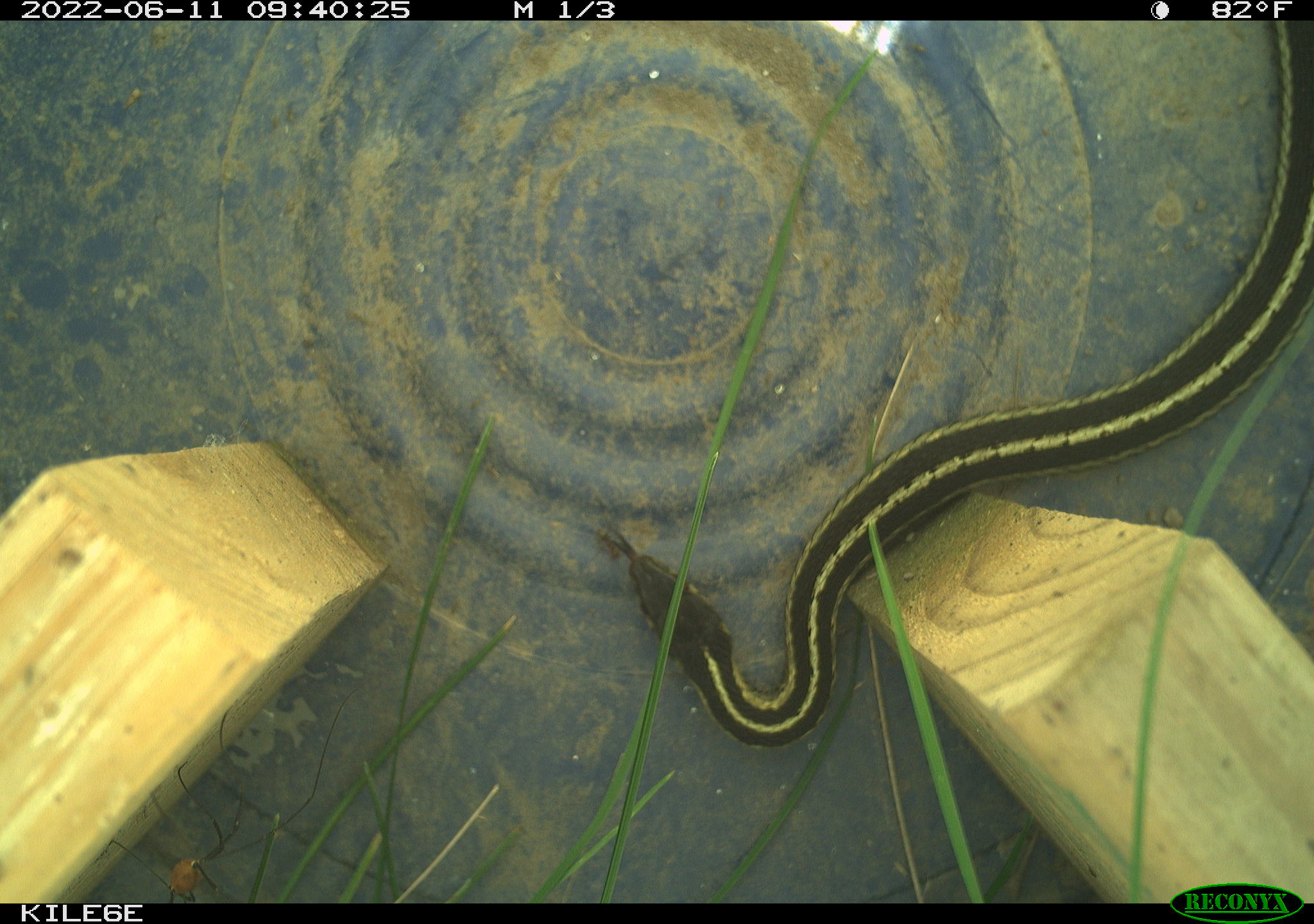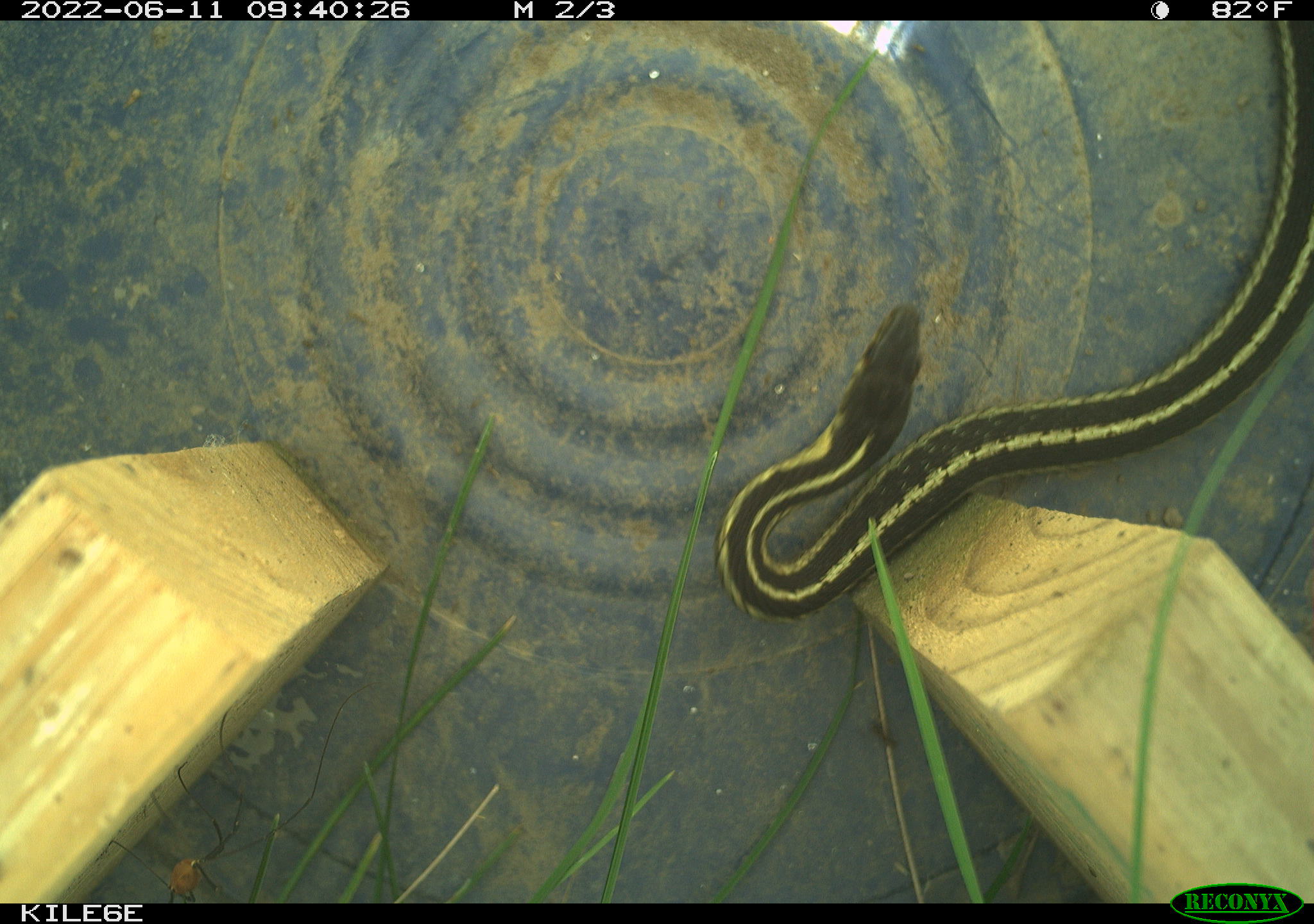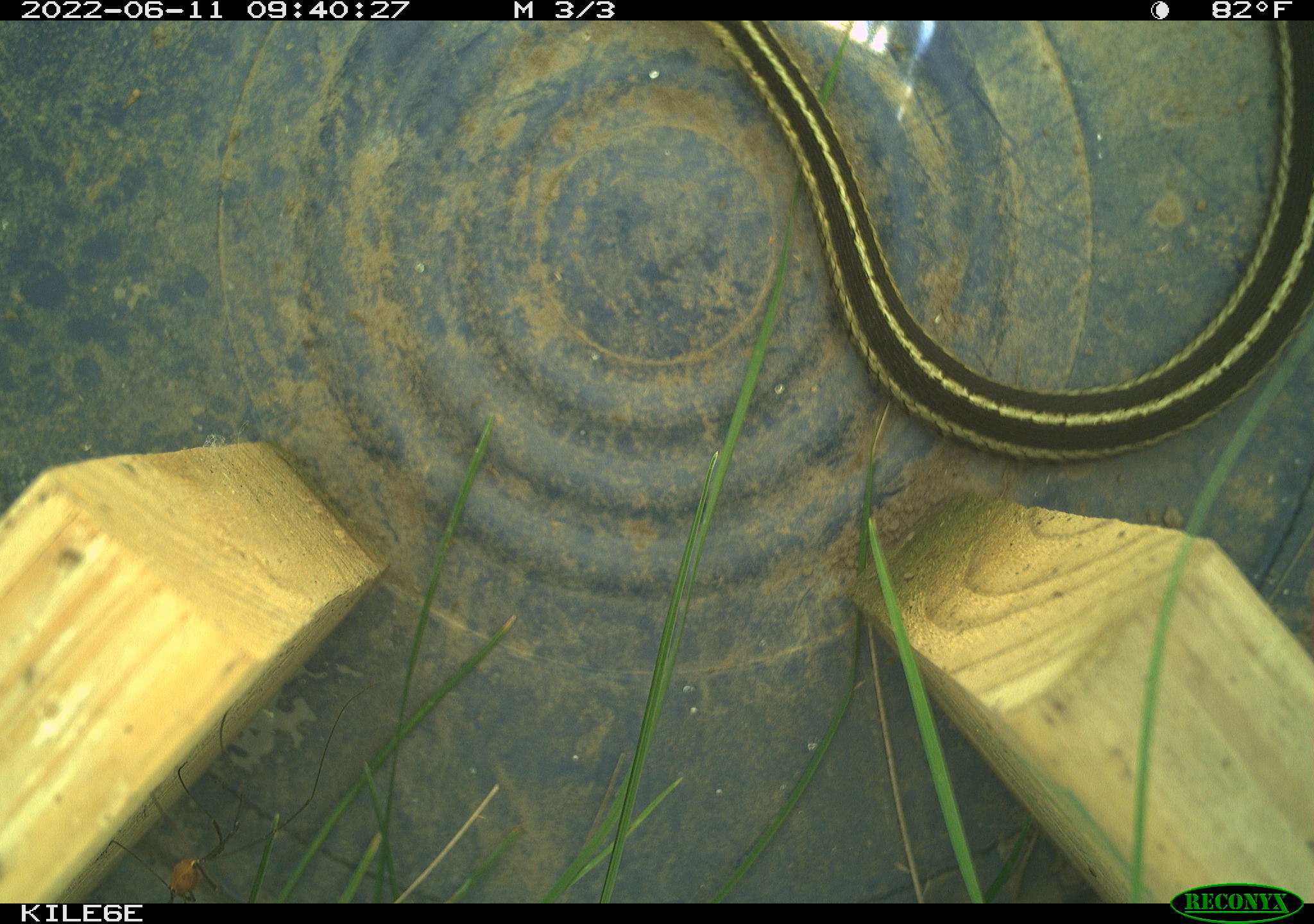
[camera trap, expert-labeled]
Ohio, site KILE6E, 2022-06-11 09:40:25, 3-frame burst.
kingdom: Animalia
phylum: Chordata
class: Reptilia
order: Squamata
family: Colubridae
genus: Thamnophis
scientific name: Thamnophis sirtalis sirtalis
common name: eastern gartersnake